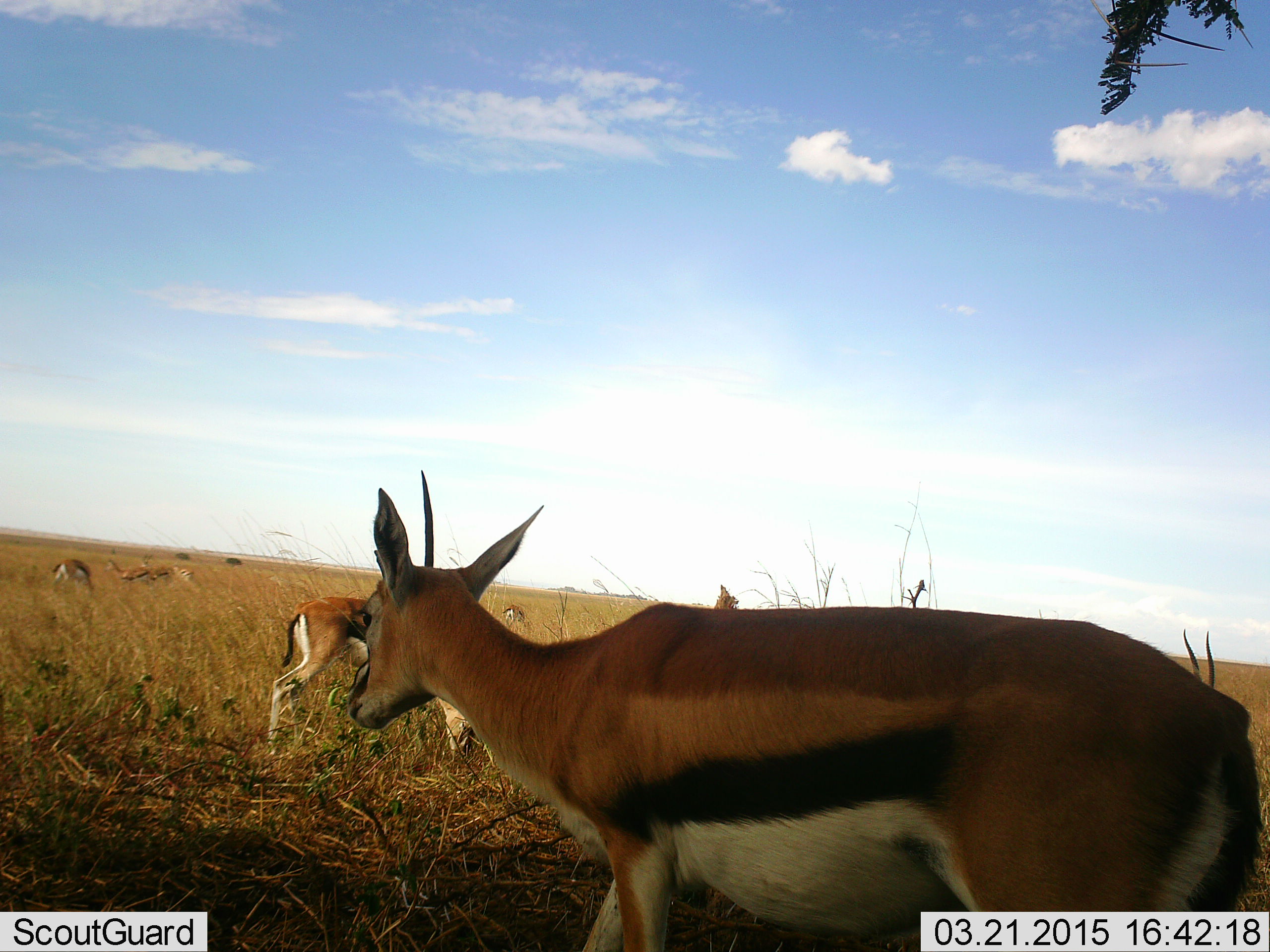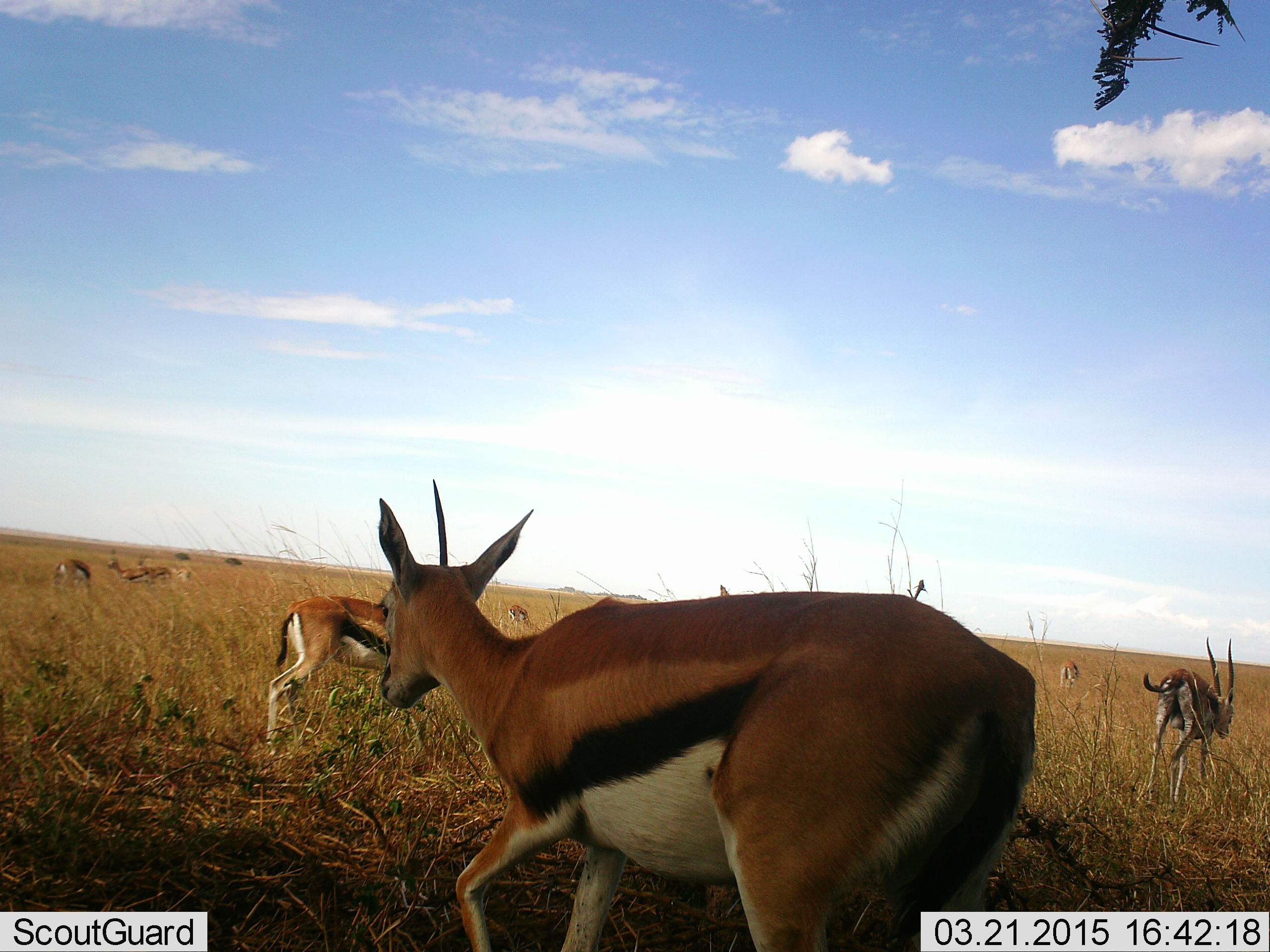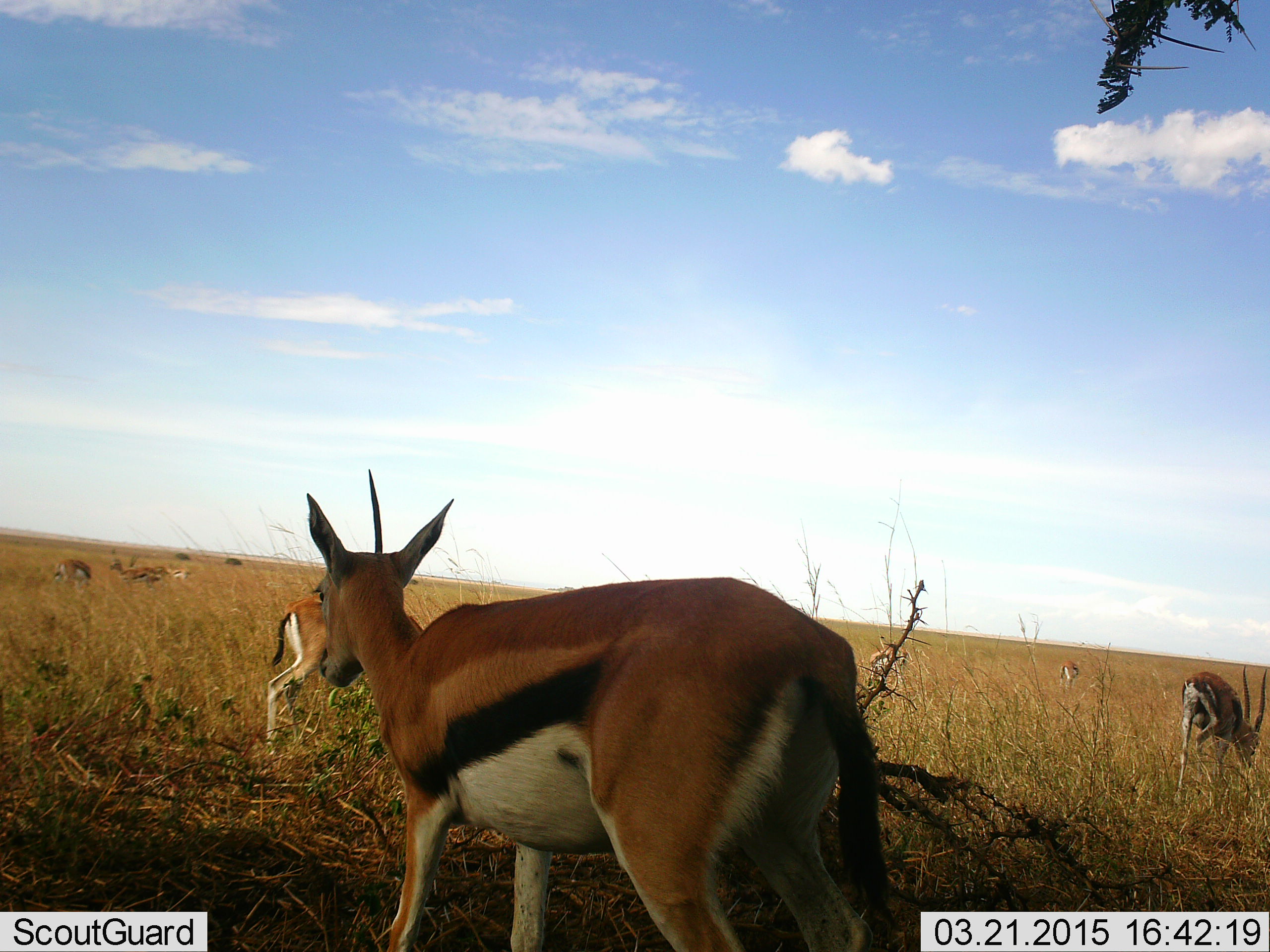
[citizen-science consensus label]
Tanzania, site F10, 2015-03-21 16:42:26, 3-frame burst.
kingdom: Animalia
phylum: Chordata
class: Mammalia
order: Artiodactyla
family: Bovidae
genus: Eudorcas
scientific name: Eudorcas thomsonii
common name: thomson's gazelle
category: gazellethomsons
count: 9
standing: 80%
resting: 0%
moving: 60%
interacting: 0%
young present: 0%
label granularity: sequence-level